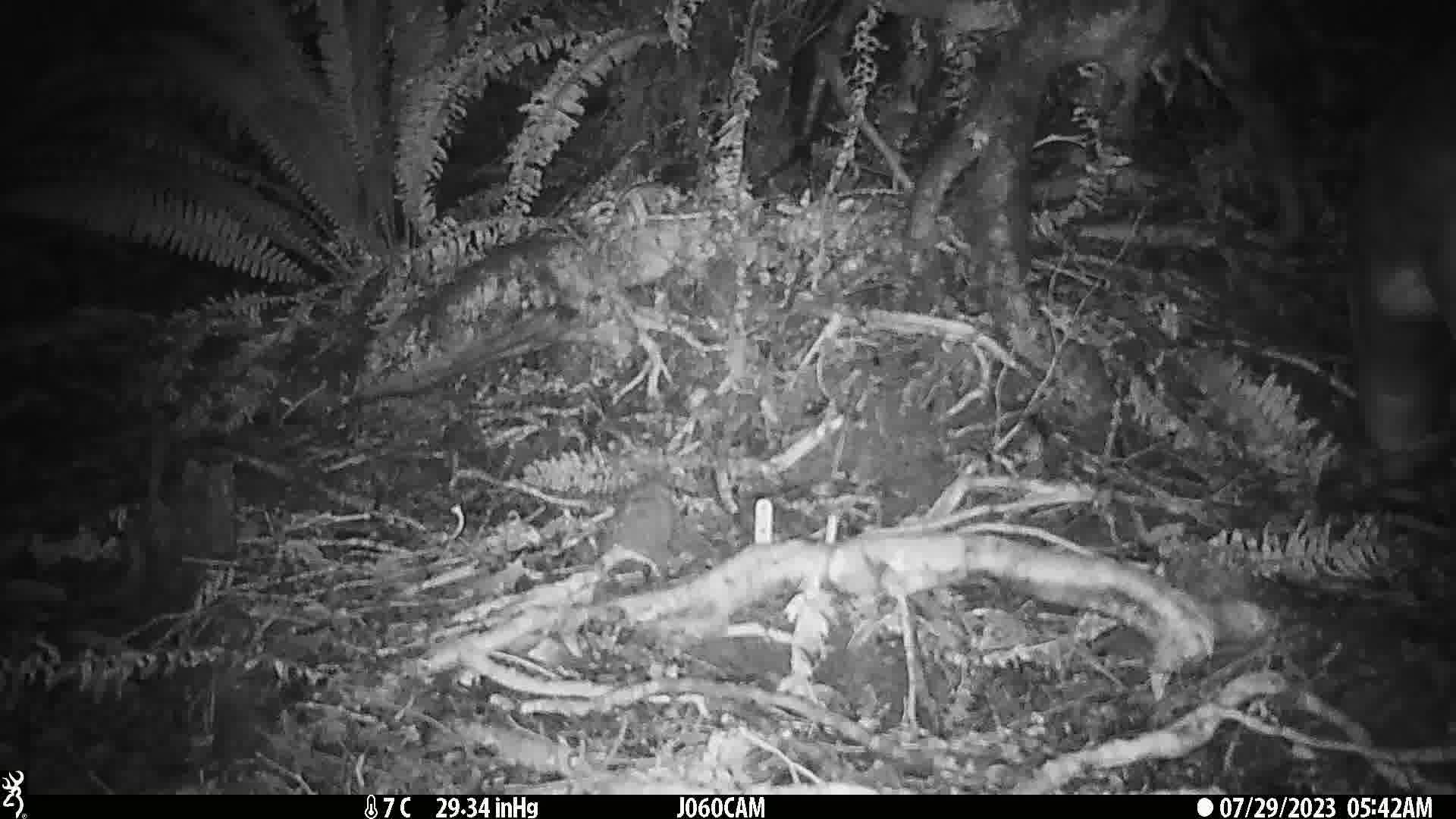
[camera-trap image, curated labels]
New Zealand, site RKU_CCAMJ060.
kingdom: Animalia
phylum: Chordata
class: Mammalia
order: Artiodactyla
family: Cervidae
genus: Odocoileus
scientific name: Odocoileus virginianus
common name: white-tailed deer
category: white tailed deer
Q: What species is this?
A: White tailed deer (white-tailed deer) (Odocoileus virginianus).